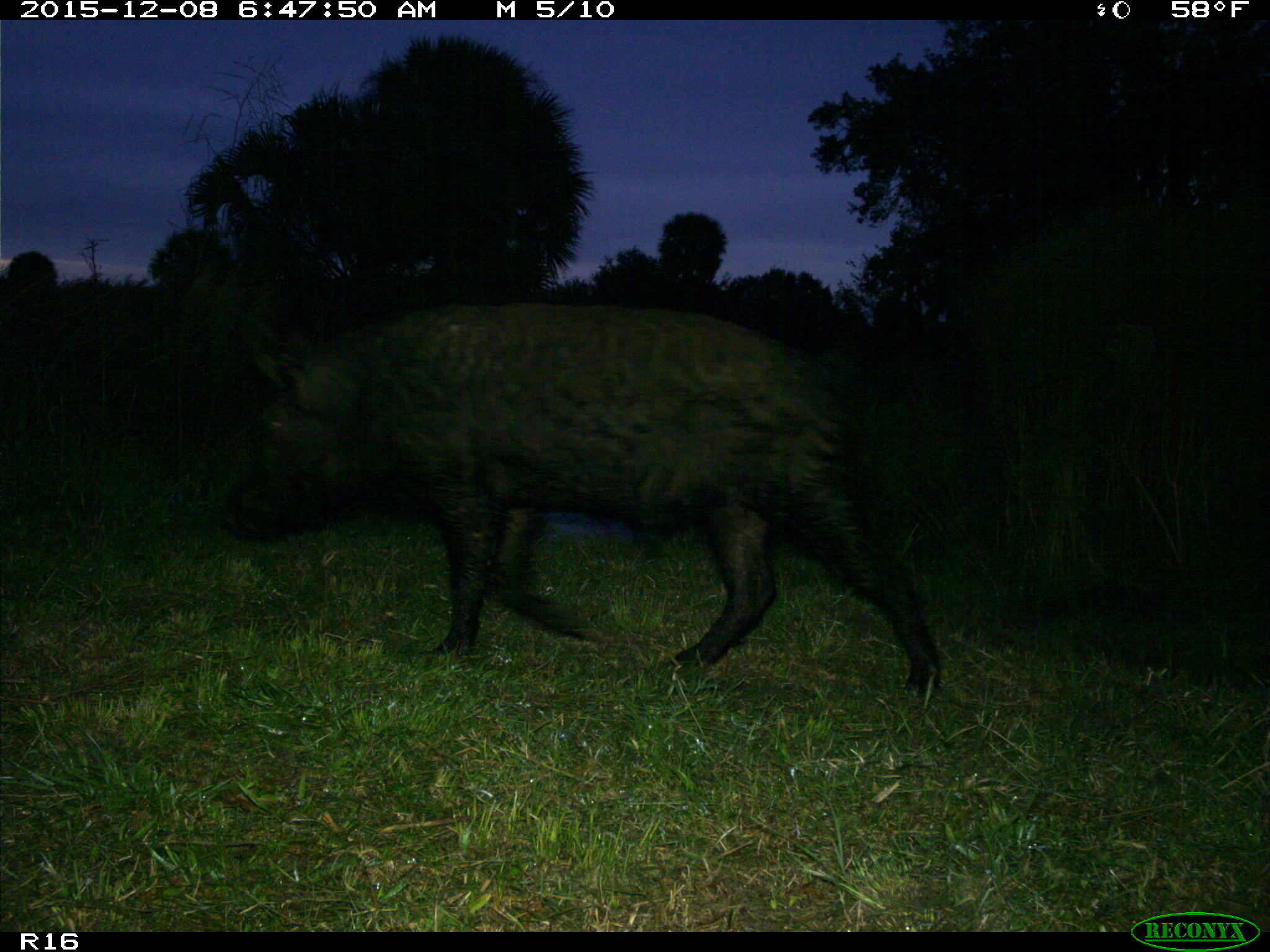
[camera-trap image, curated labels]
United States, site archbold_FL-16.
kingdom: Animalia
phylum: Chordata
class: Mammalia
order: Artiodactyla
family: Suidae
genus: Sus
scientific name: Sus scrofa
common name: wild boar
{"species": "Sus scrofa (wild boar)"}